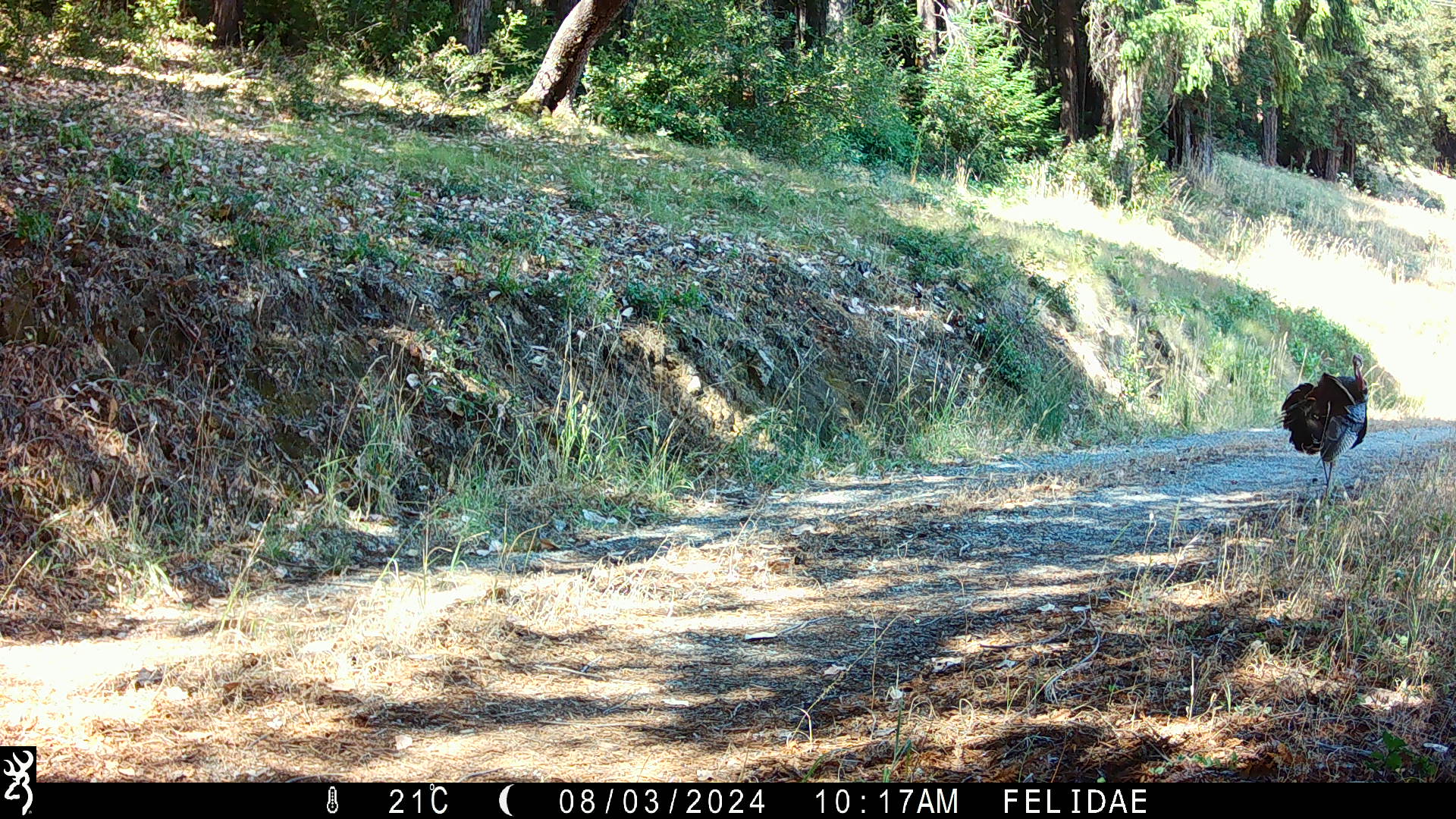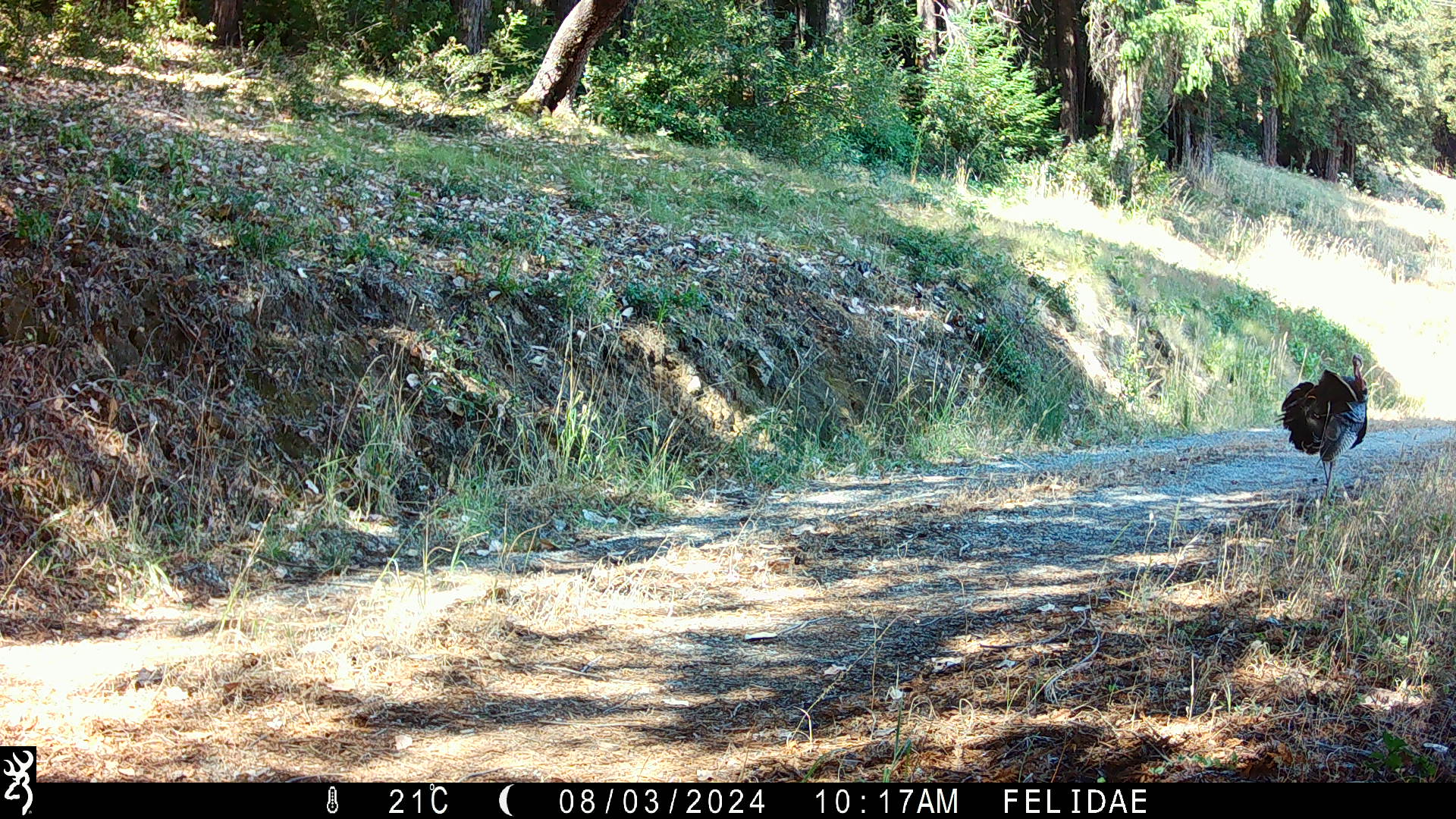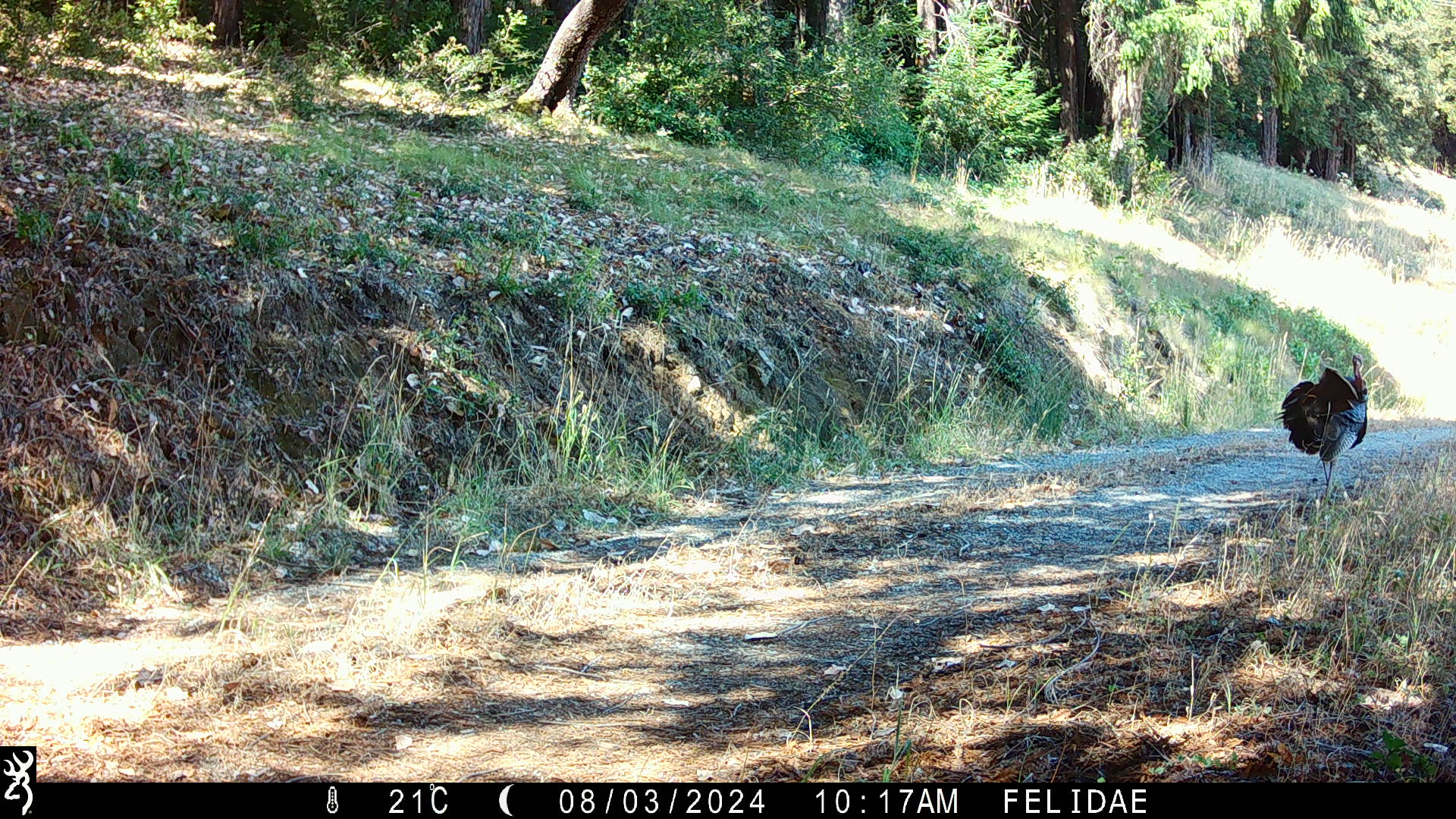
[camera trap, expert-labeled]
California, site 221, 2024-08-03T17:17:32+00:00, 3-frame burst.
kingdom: Animalia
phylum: Chordata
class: Aves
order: Galliformes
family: Phasianidae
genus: Meleagris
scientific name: Meleagris gallopavo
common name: turkey